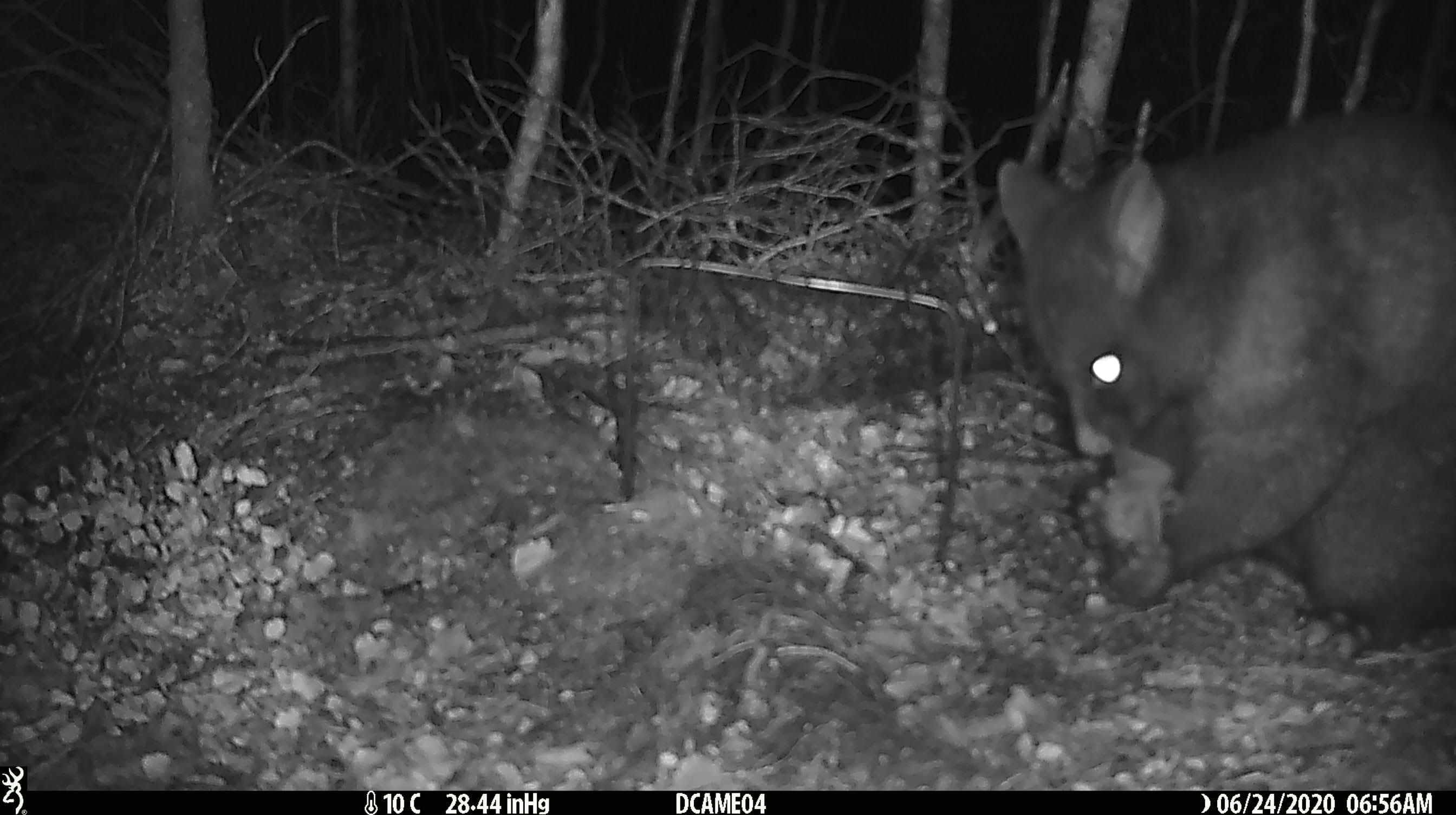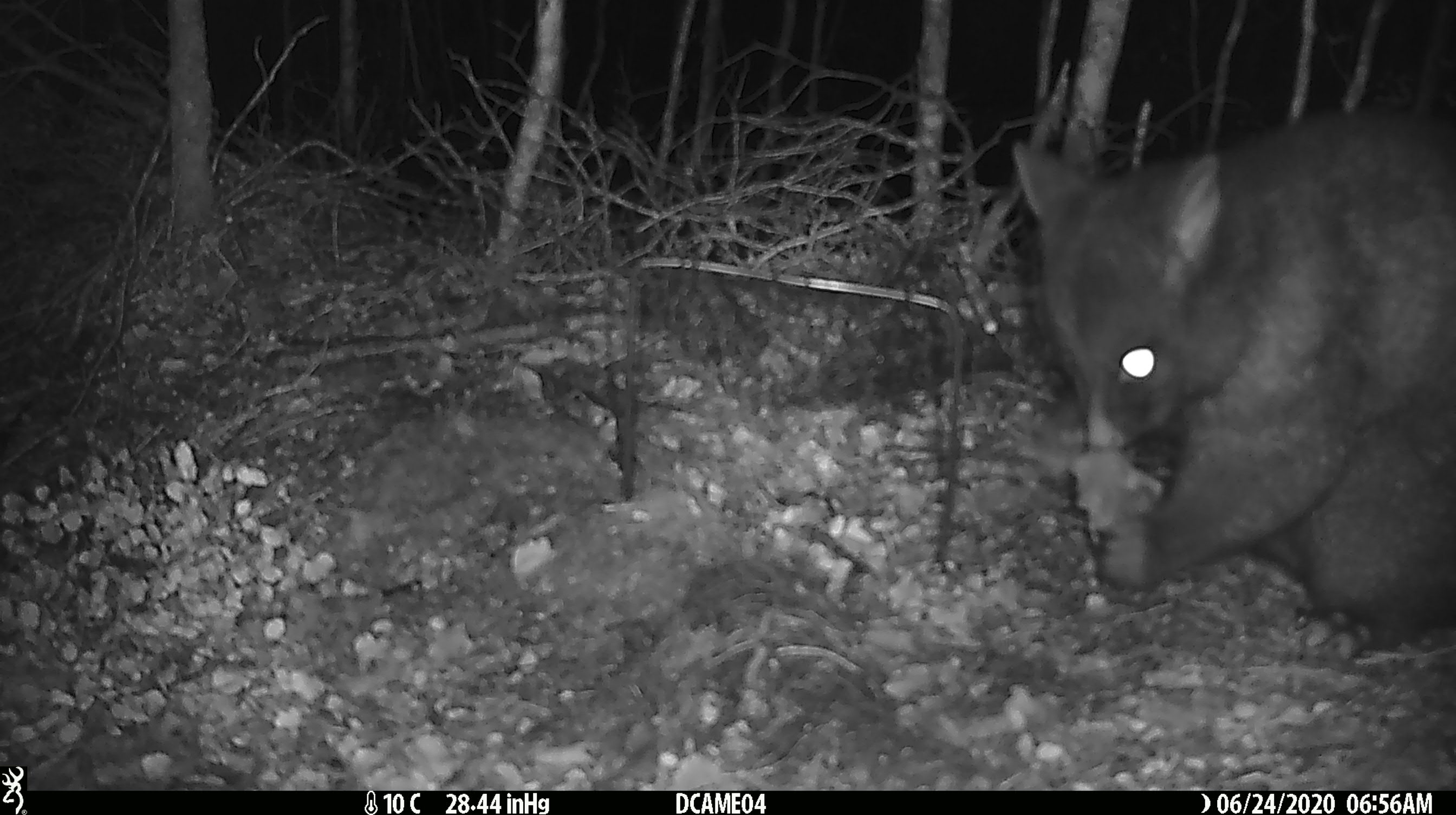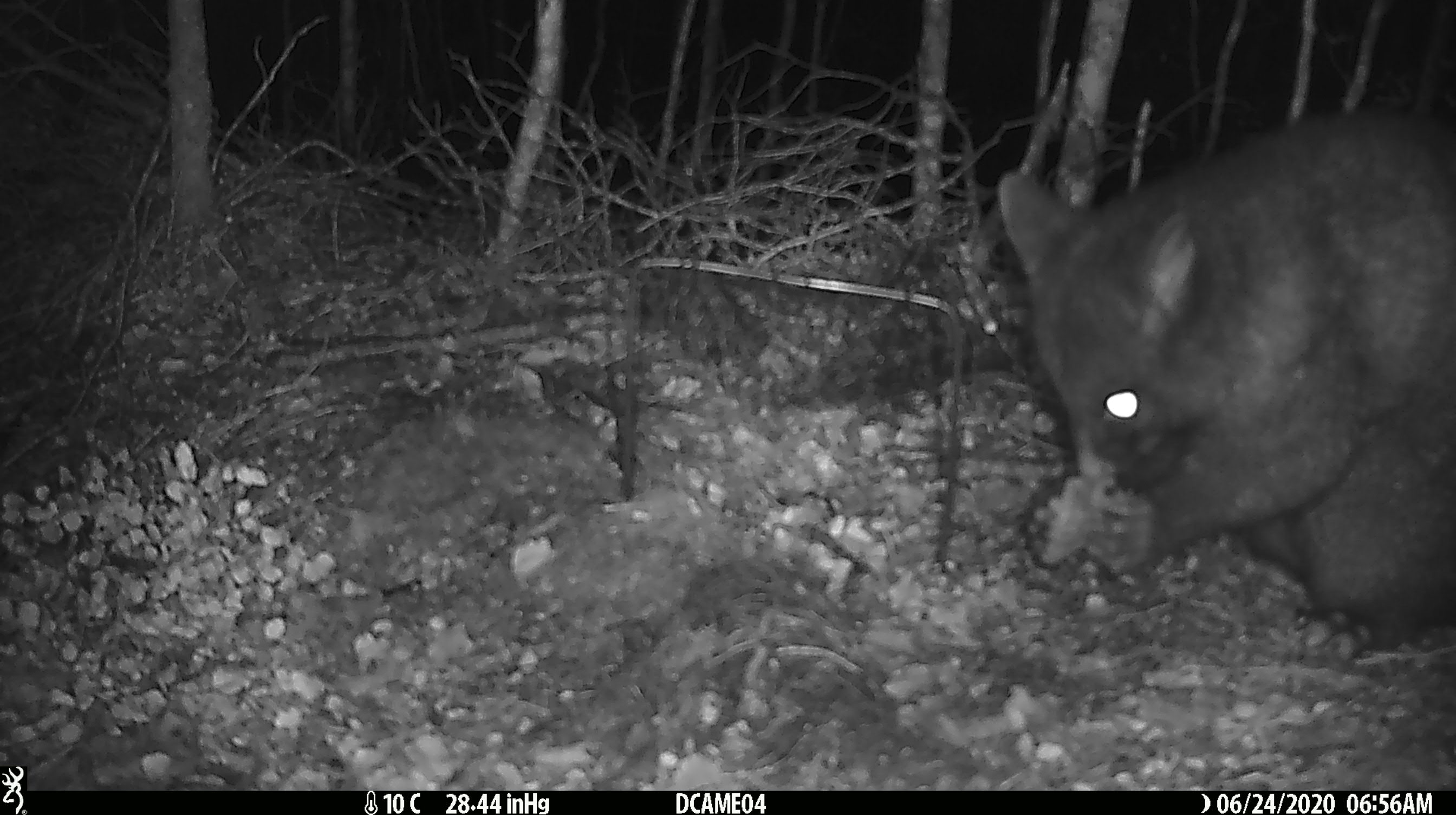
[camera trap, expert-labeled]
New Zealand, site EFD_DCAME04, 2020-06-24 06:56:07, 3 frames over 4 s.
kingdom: Animalia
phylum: Chordata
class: Mammalia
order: Diprotodontia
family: Phalangeridae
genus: Trichosurus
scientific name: Trichosurus vulpecula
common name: common brushtail possum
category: possum